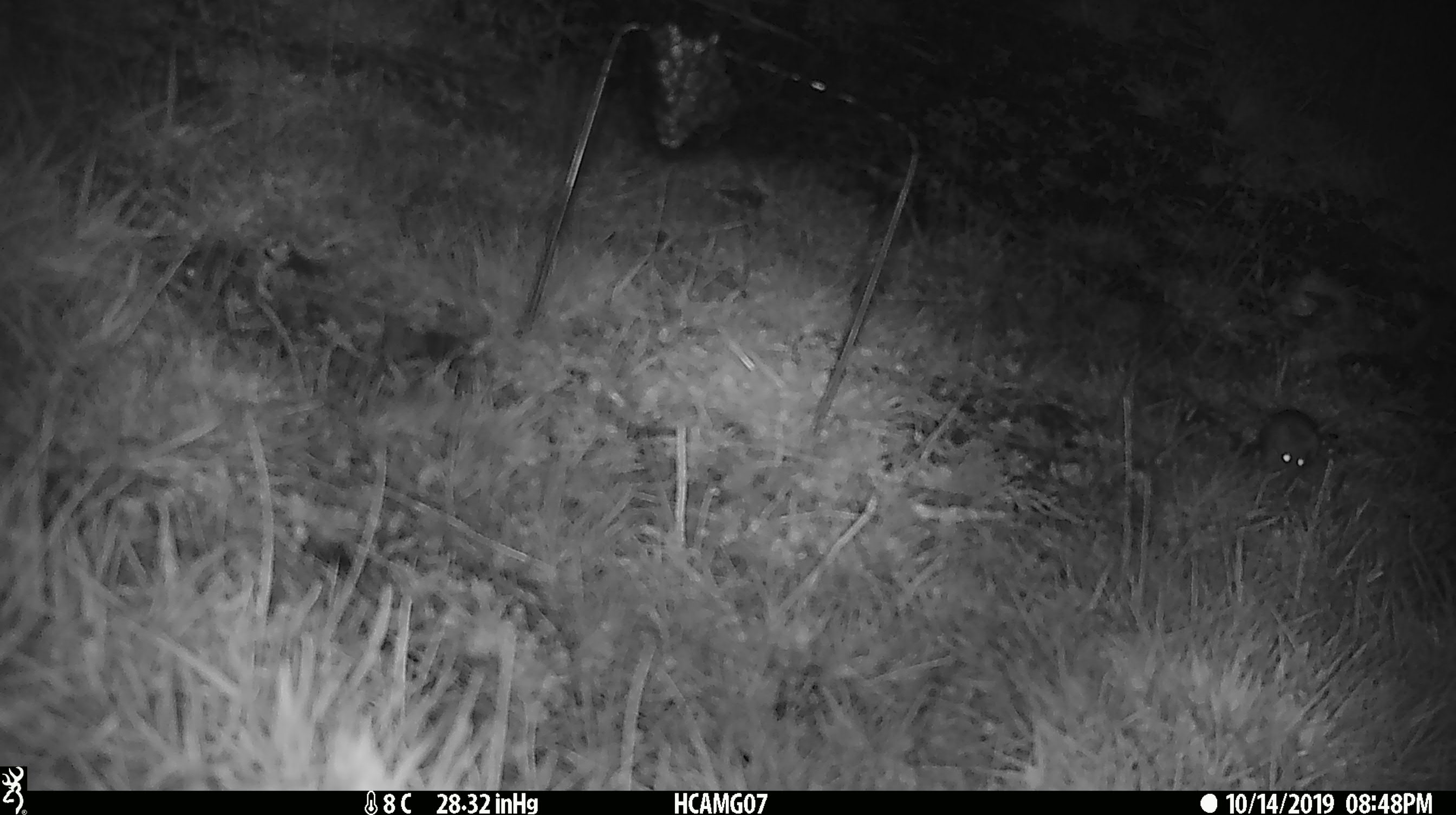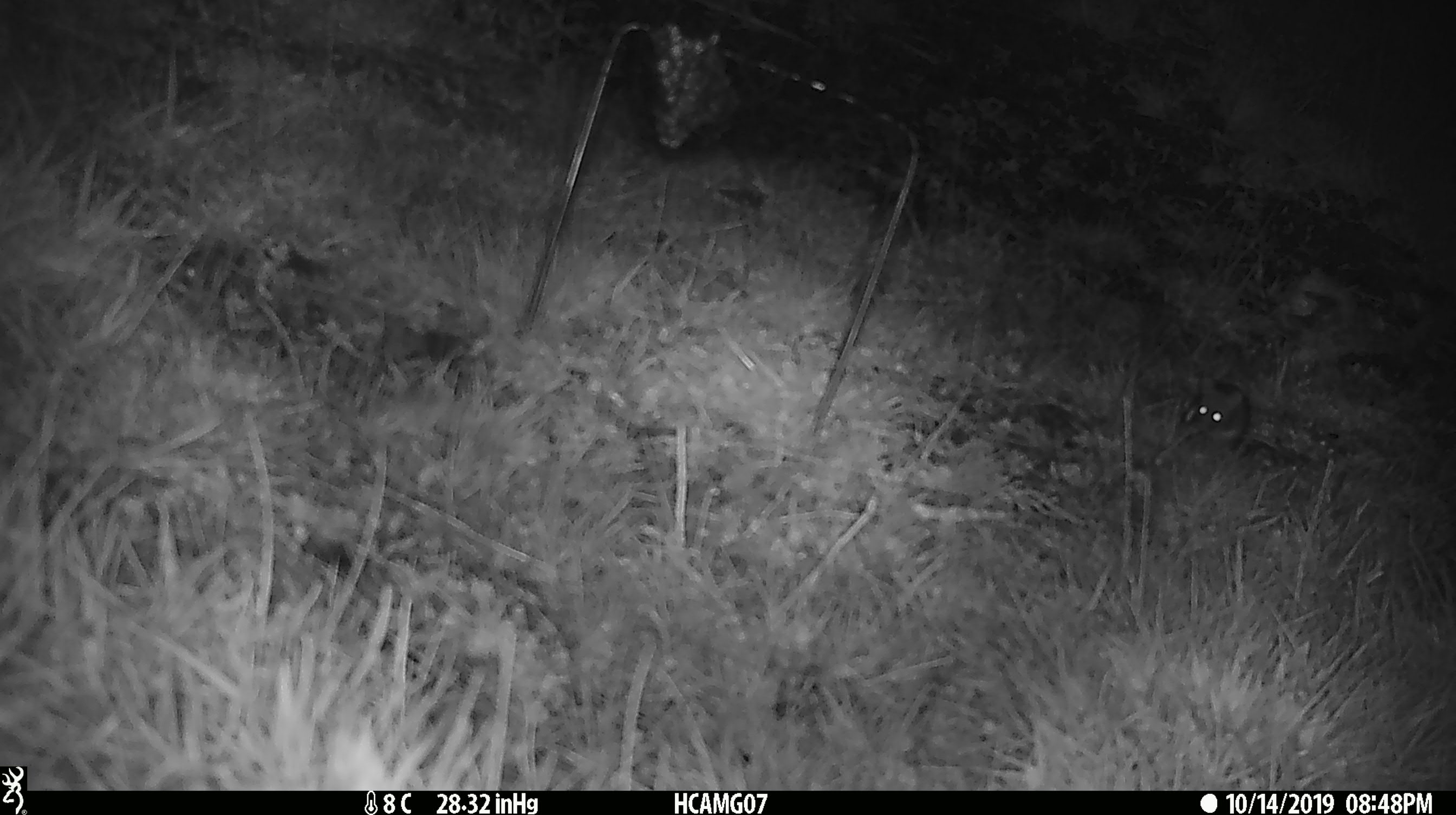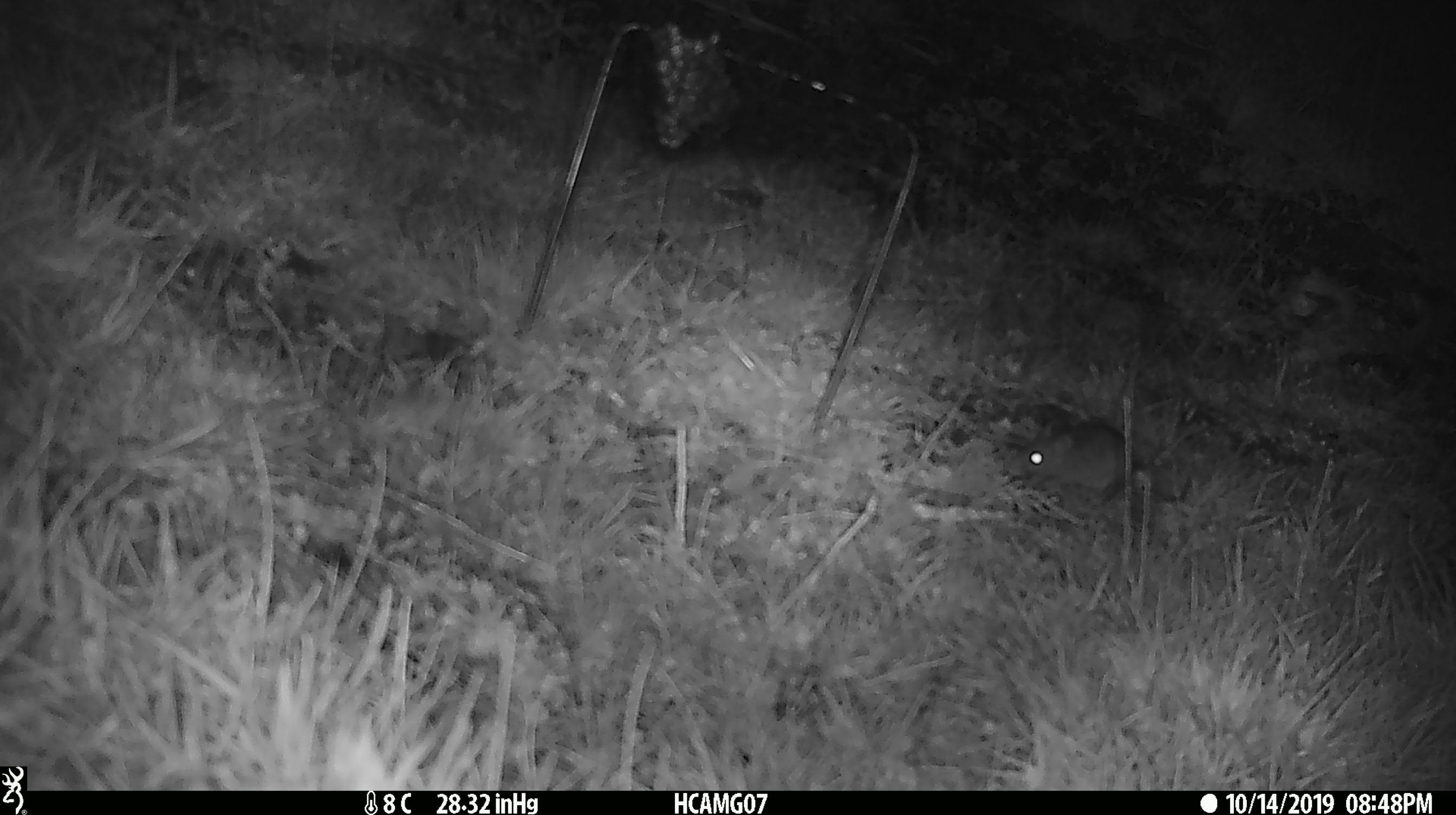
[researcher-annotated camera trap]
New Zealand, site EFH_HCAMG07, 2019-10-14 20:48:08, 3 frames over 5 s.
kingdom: Animalia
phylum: Chordata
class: Mammalia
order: Rodentia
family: Muridae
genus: Mus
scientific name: Mus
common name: mouse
Mouse (Mus).